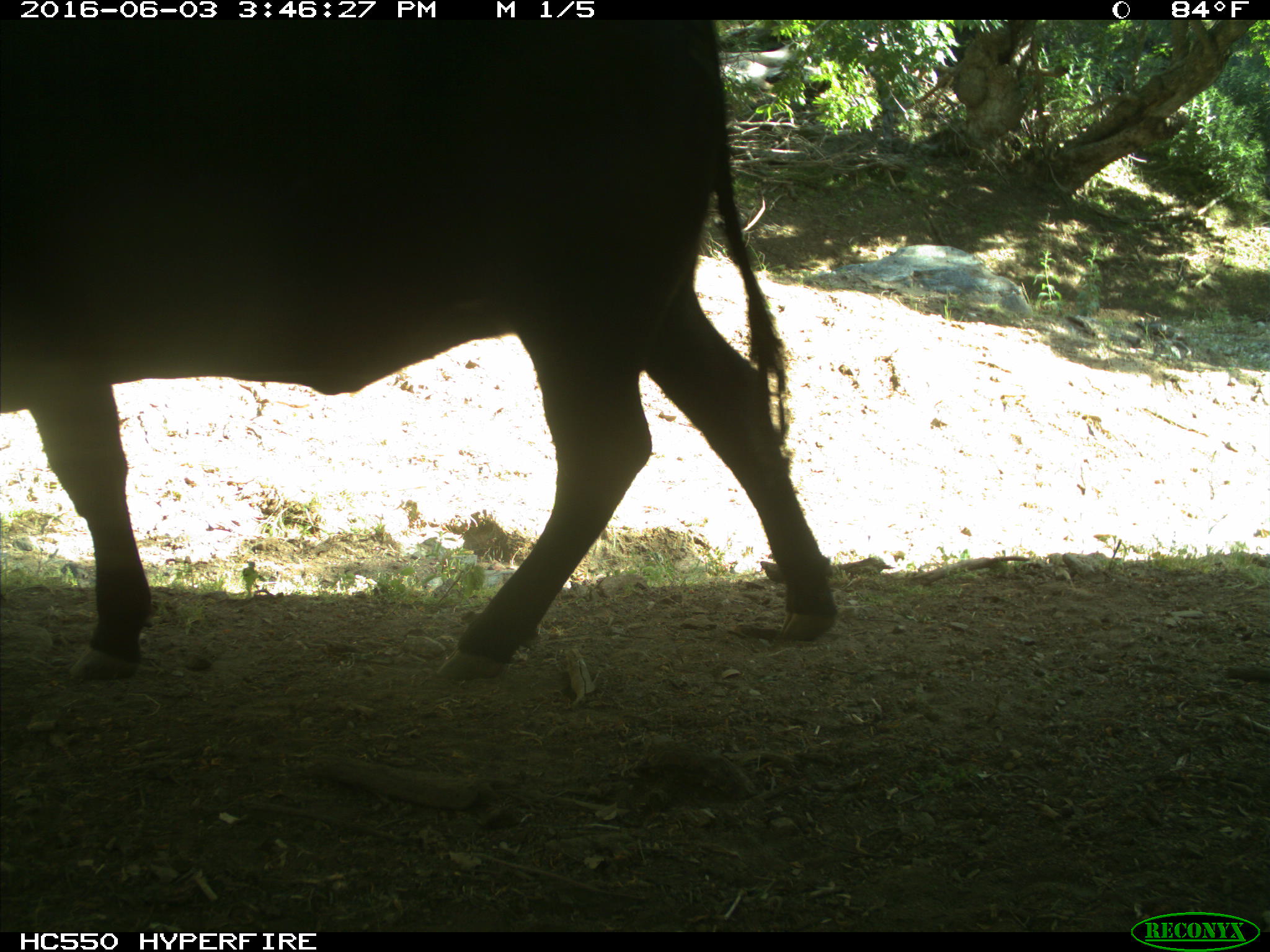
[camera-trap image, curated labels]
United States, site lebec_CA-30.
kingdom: Animalia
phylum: Chordata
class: Mammalia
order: Artiodactyla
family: Bovidae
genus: Bos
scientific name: Bos taurus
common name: domestic cow